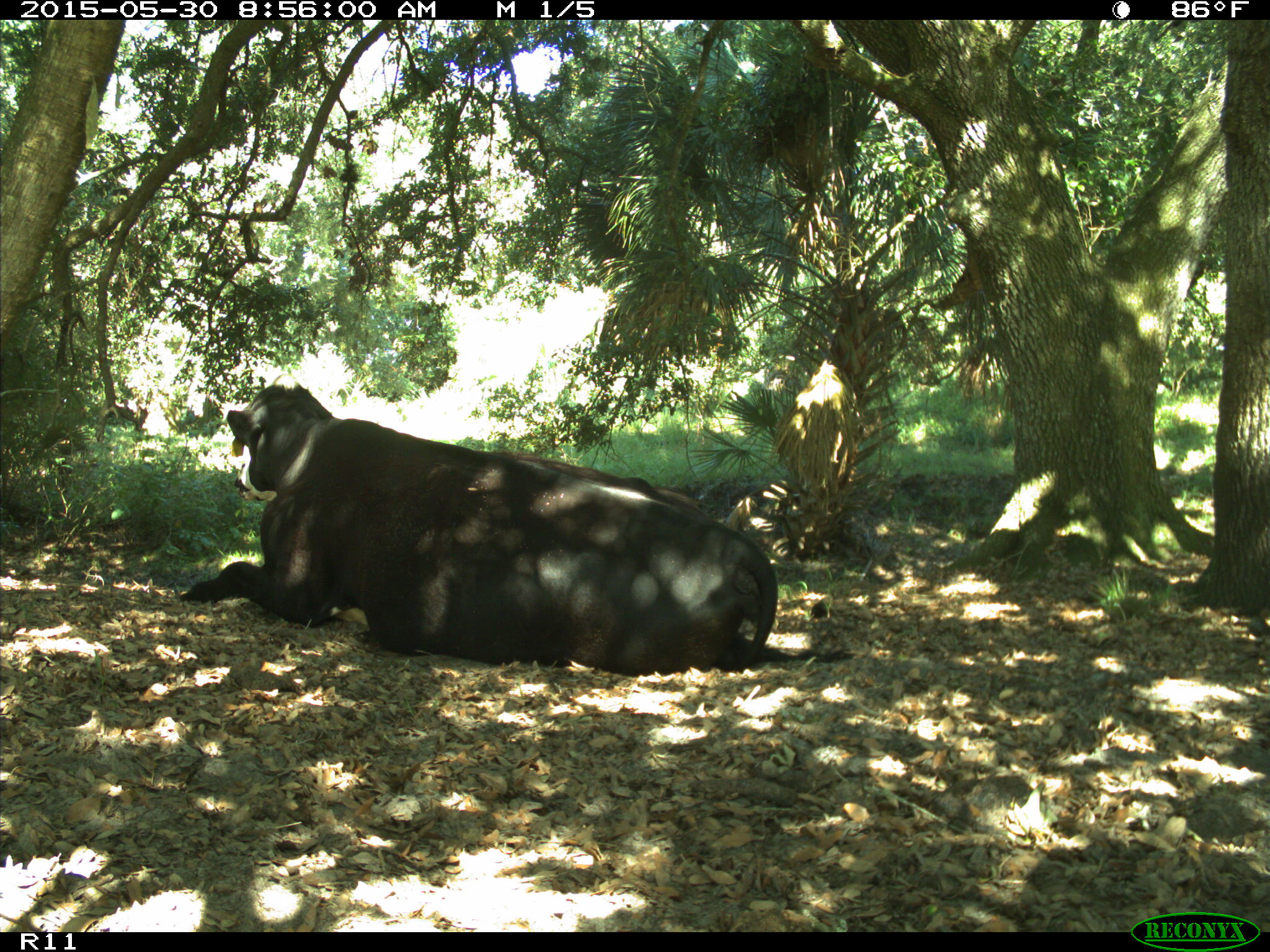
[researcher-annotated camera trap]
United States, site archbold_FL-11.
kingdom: Animalia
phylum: Chordata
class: Mammalia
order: Artiodactyla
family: Bovidae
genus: Bos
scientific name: Bos taurus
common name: domestic cow